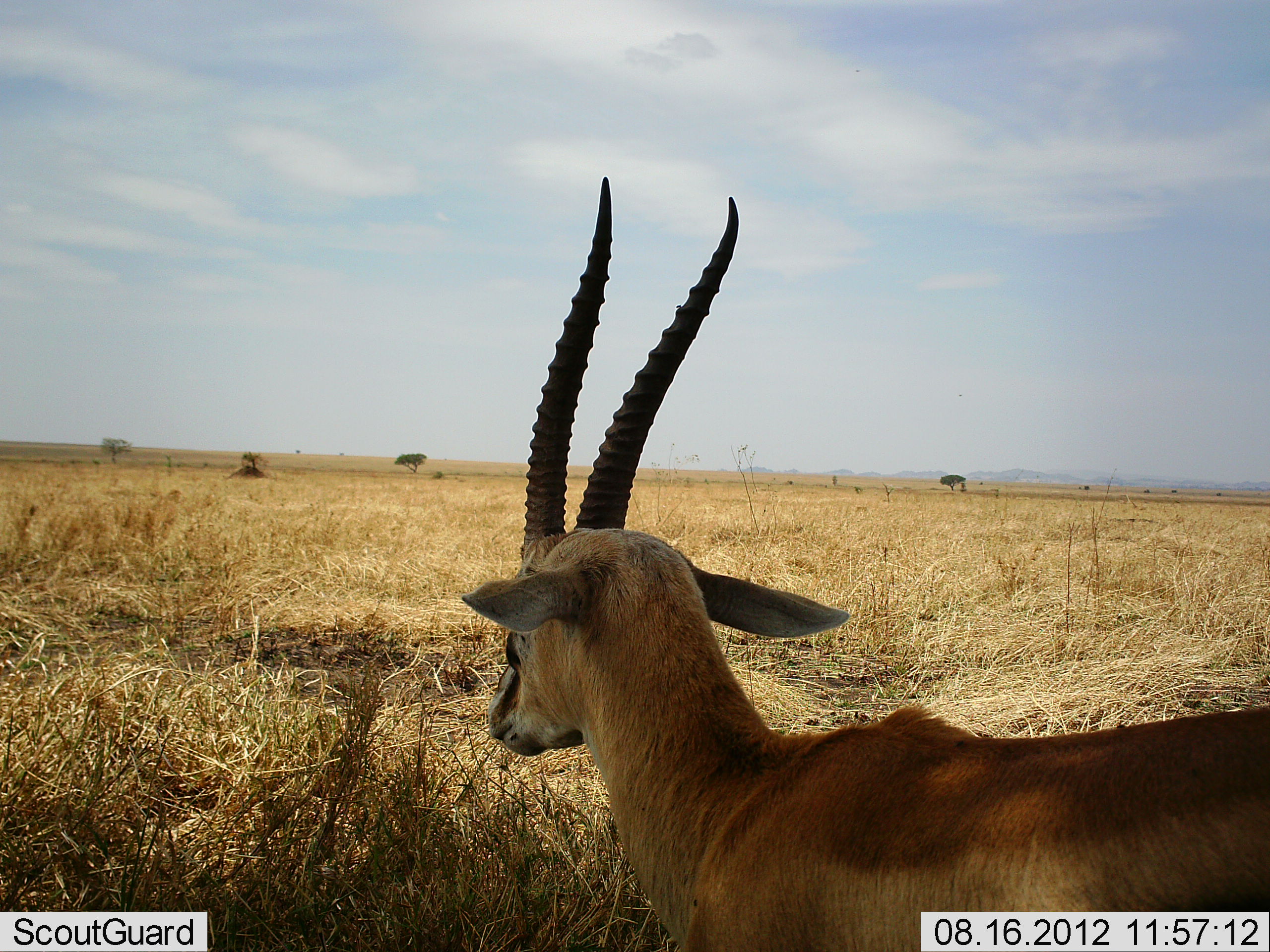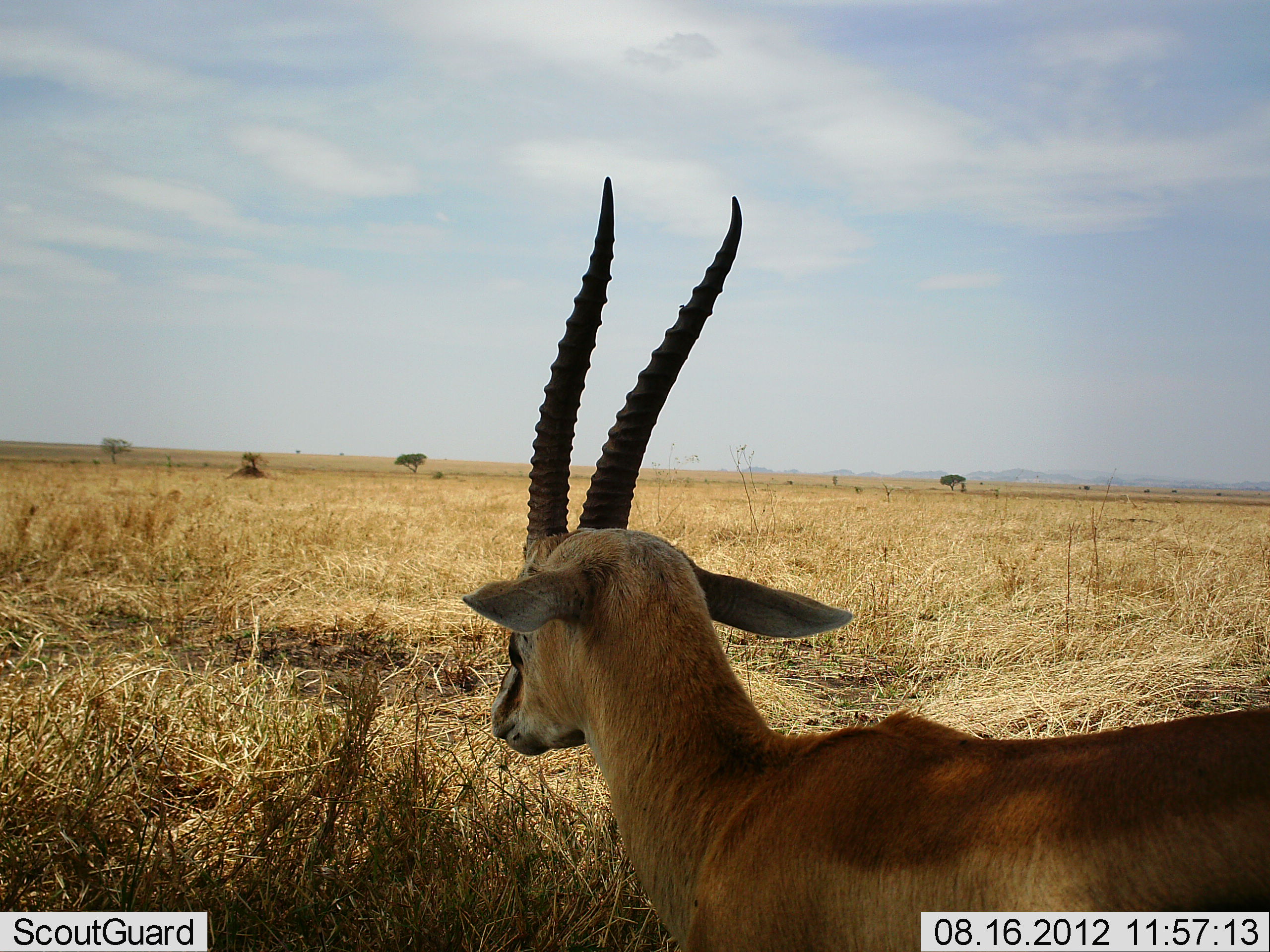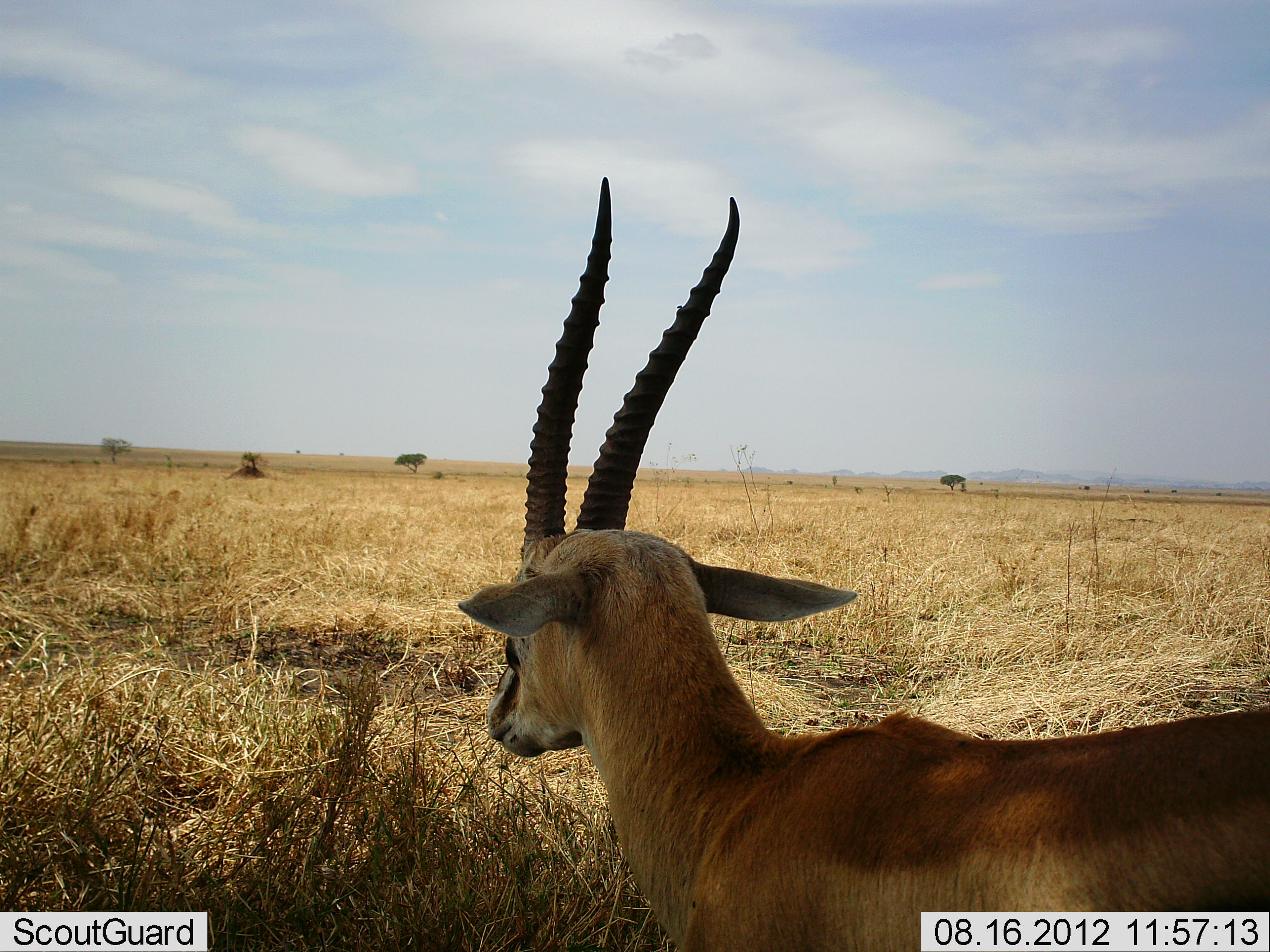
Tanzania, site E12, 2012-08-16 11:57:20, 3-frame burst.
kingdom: Animalia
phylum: Chordata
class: Mammalia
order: Artiodactyla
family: Bovidae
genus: Eudorcas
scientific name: Eudorcas thomsonii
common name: thomson's gazelle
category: gazellethomsons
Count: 1.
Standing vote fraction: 80%.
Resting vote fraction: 20%.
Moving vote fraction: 0%.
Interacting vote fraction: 0%.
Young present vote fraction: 0%.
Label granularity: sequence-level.